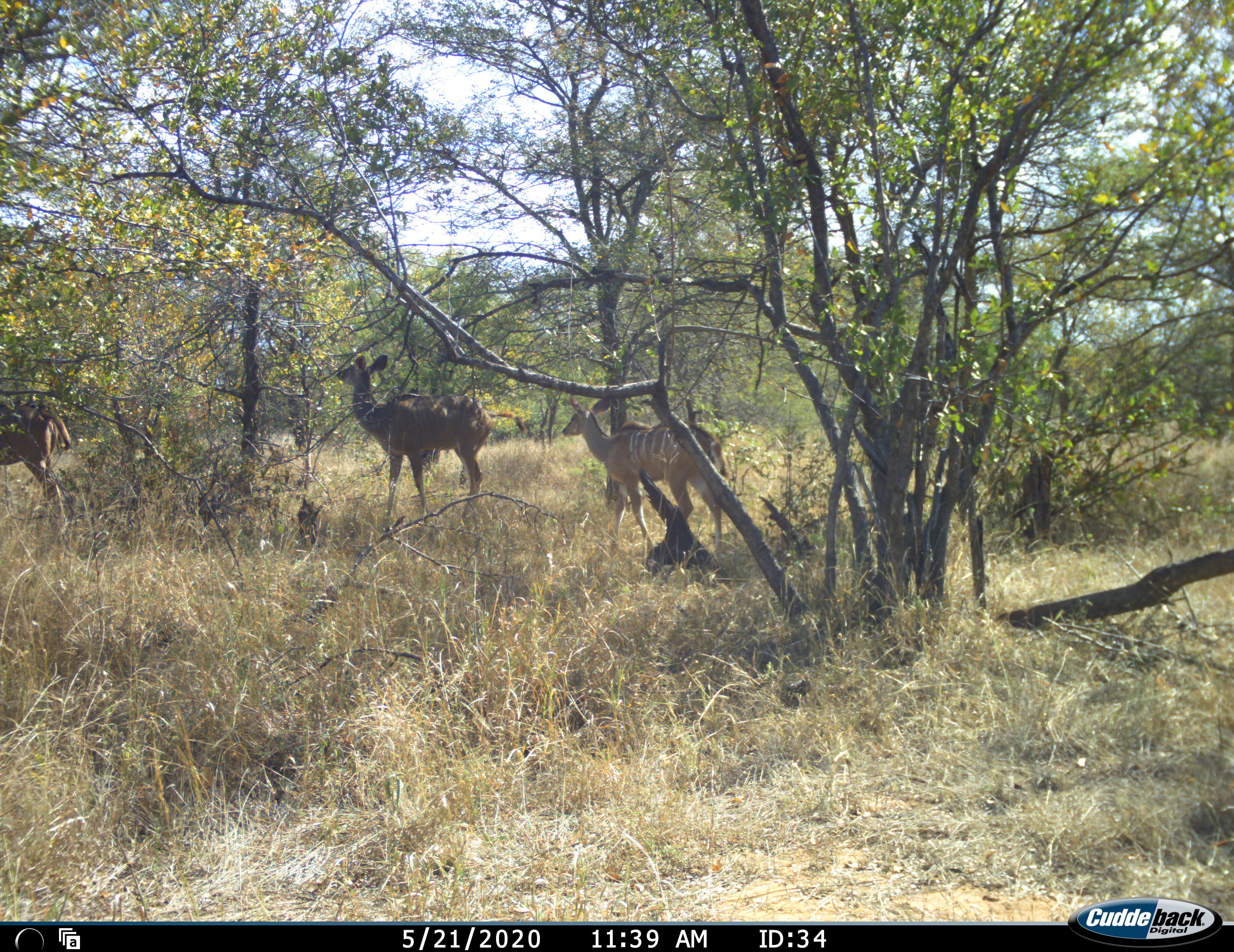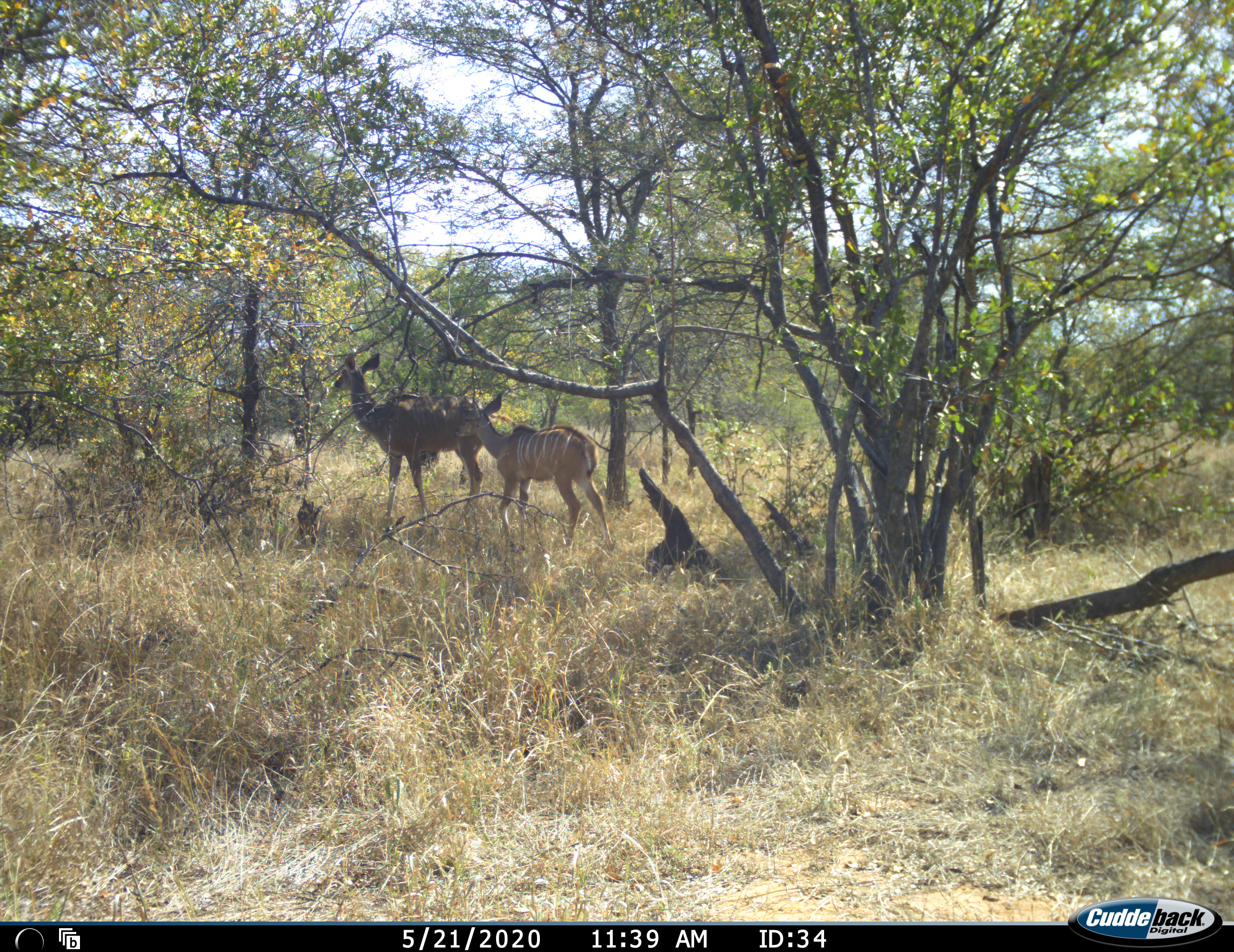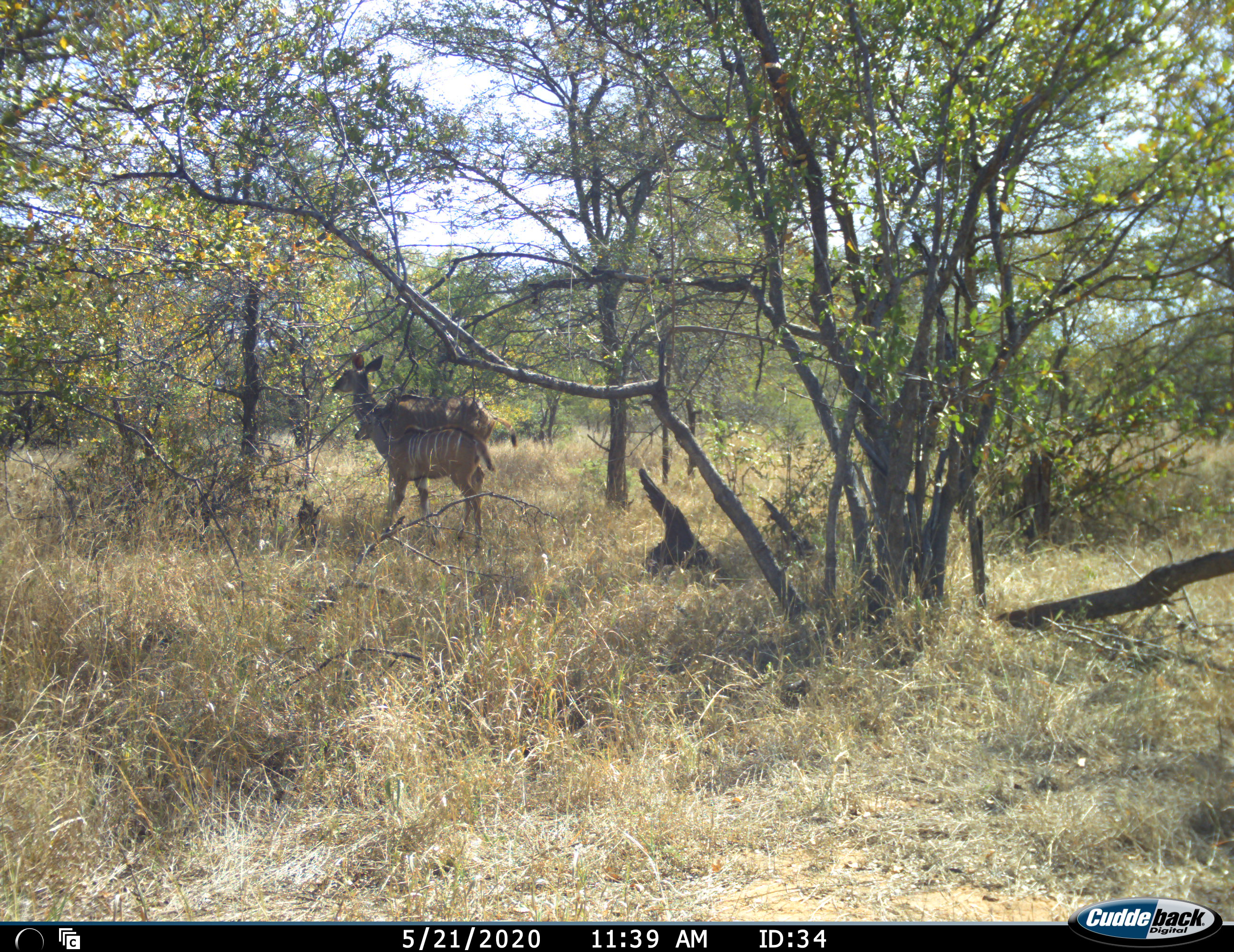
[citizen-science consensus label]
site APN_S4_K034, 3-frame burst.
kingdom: Animalia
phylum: Chordata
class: Mammalia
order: Artiodactyla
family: Bovidae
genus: Tragelaphus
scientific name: Tragelaphus angasii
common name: nyala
Nyala (Tragelaphus angasii), count 3. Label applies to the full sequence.